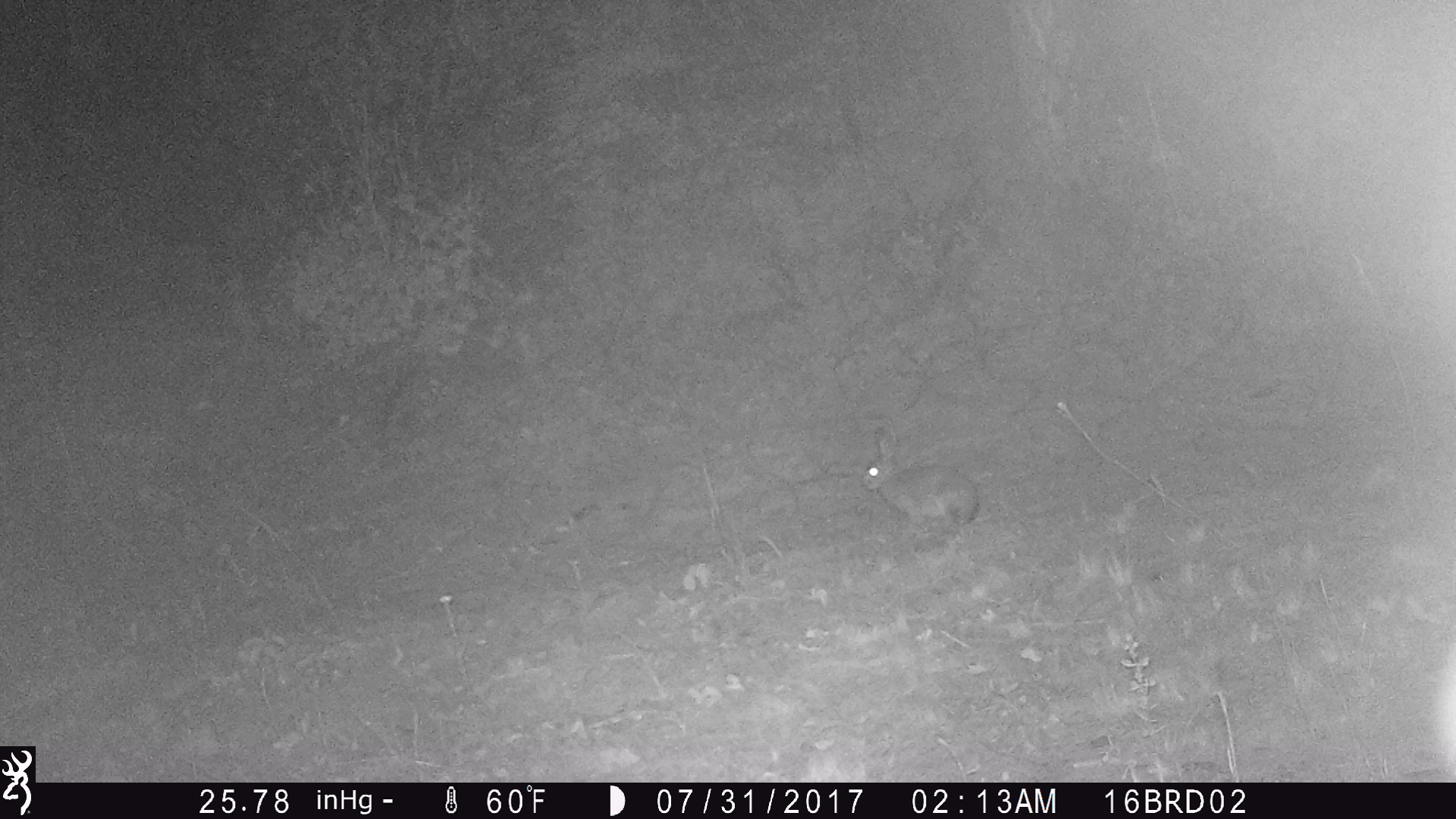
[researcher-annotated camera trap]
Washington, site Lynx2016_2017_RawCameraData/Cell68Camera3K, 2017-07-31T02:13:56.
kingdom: Animalia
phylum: Chordata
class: Mammalia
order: Lagomorpha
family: Leporidae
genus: Lepus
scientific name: Lepus americanus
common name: snowshoe hare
Lepus americanus (snowshoe hare). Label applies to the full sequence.